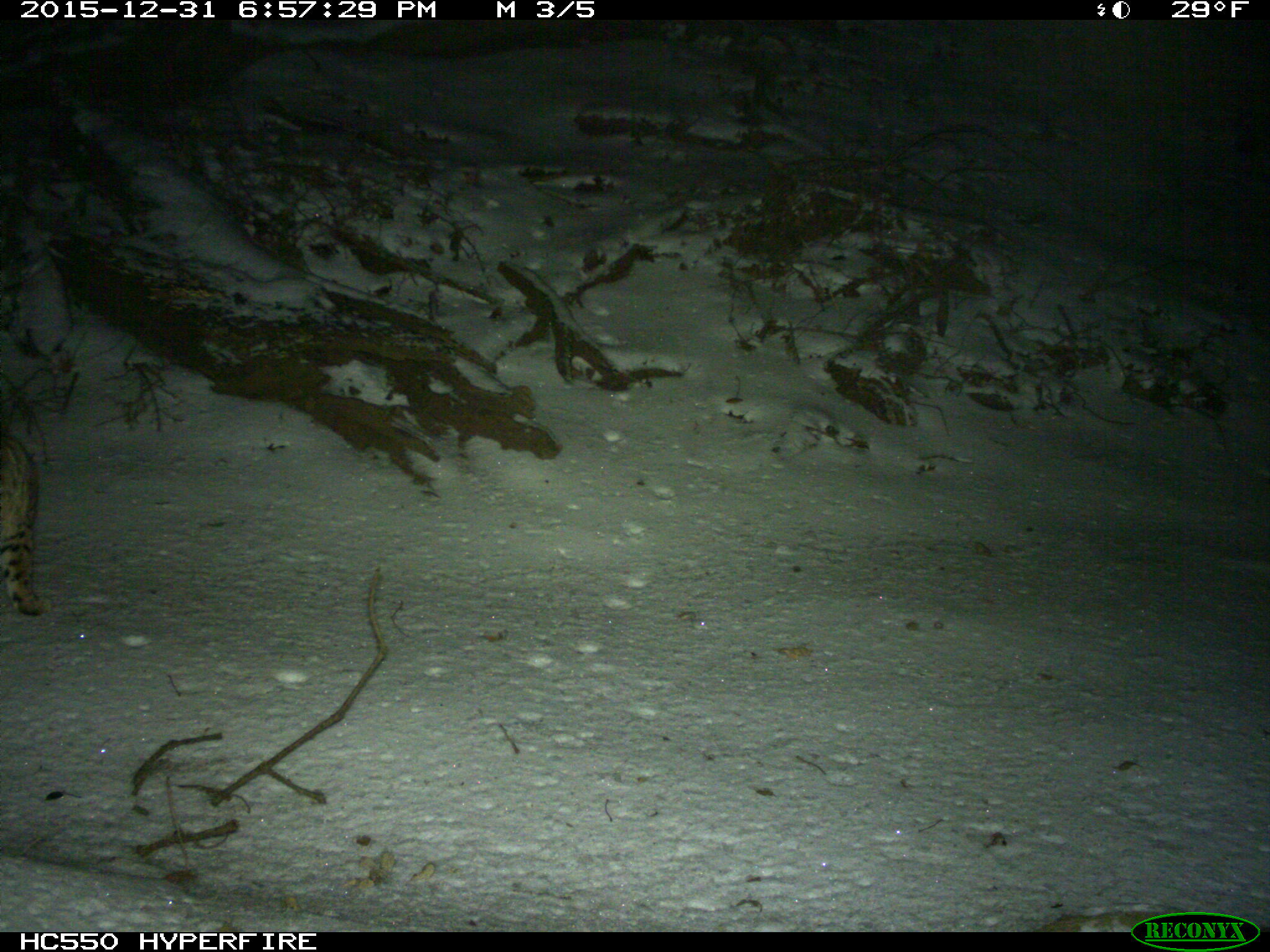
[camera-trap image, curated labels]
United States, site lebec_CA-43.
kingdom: Animalia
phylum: Chordata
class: Mammalia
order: Carnivora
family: Felidae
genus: Lynx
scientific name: Lynx rufus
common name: bobcat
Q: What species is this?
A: Lynx rufus (bobcat).